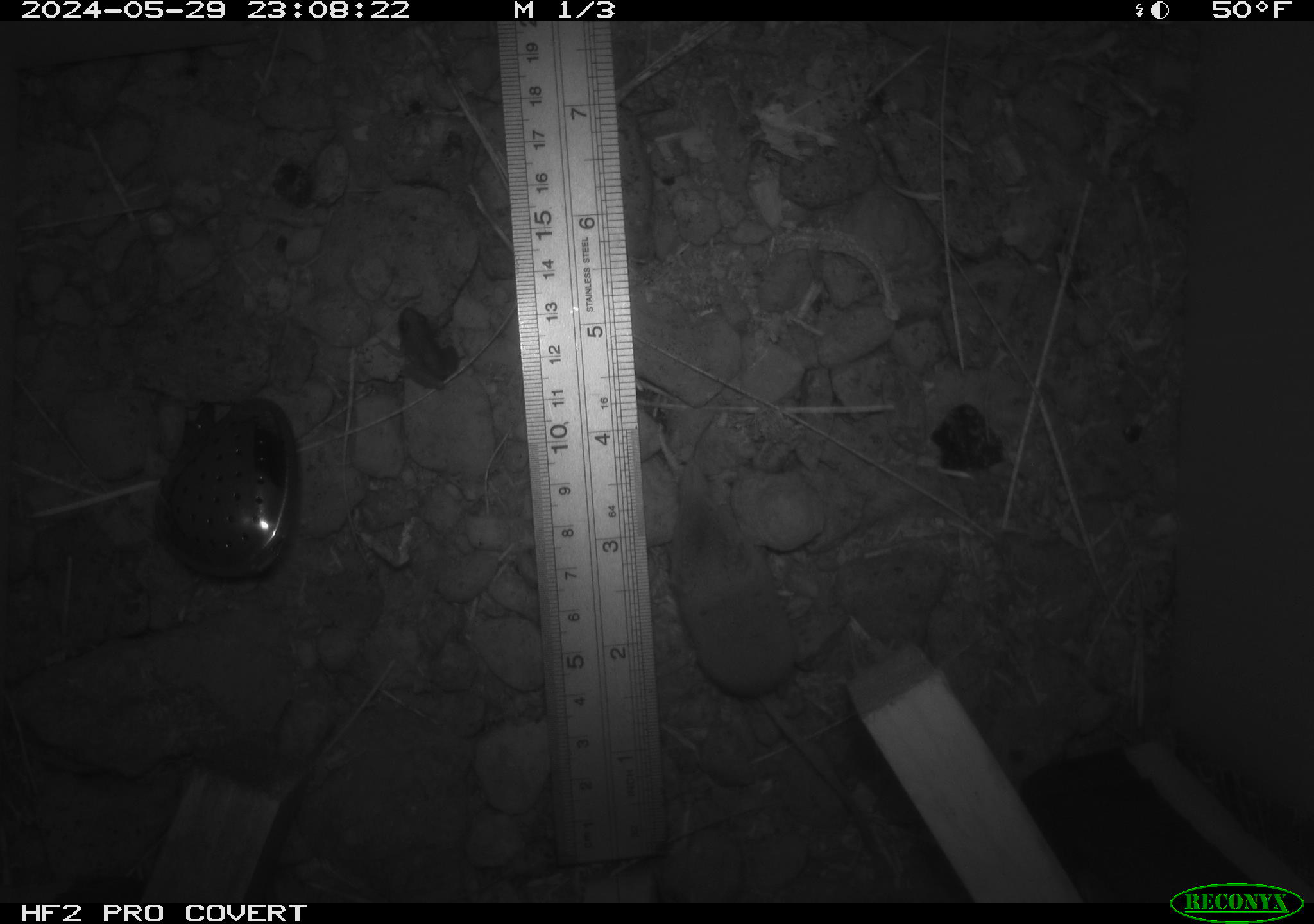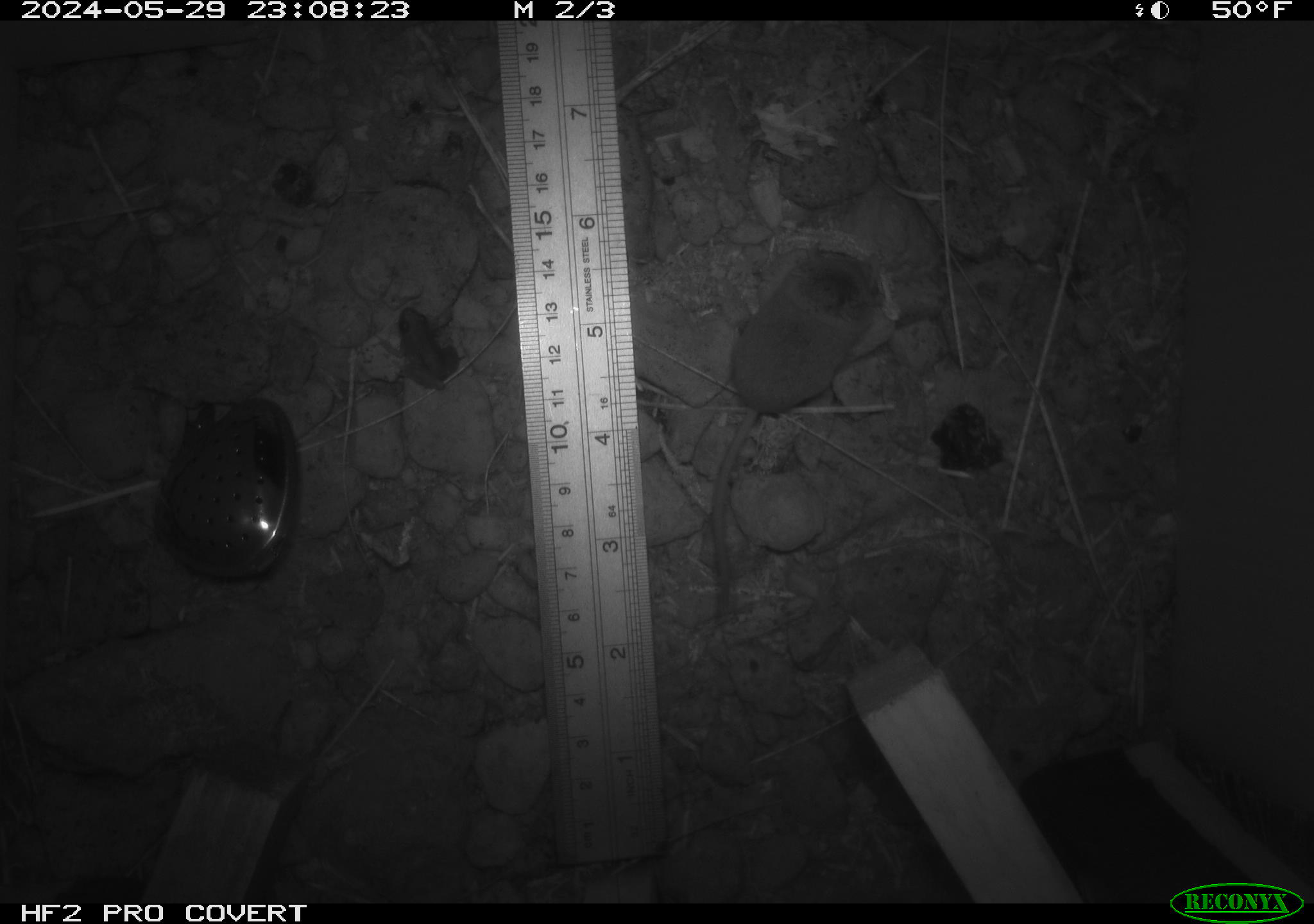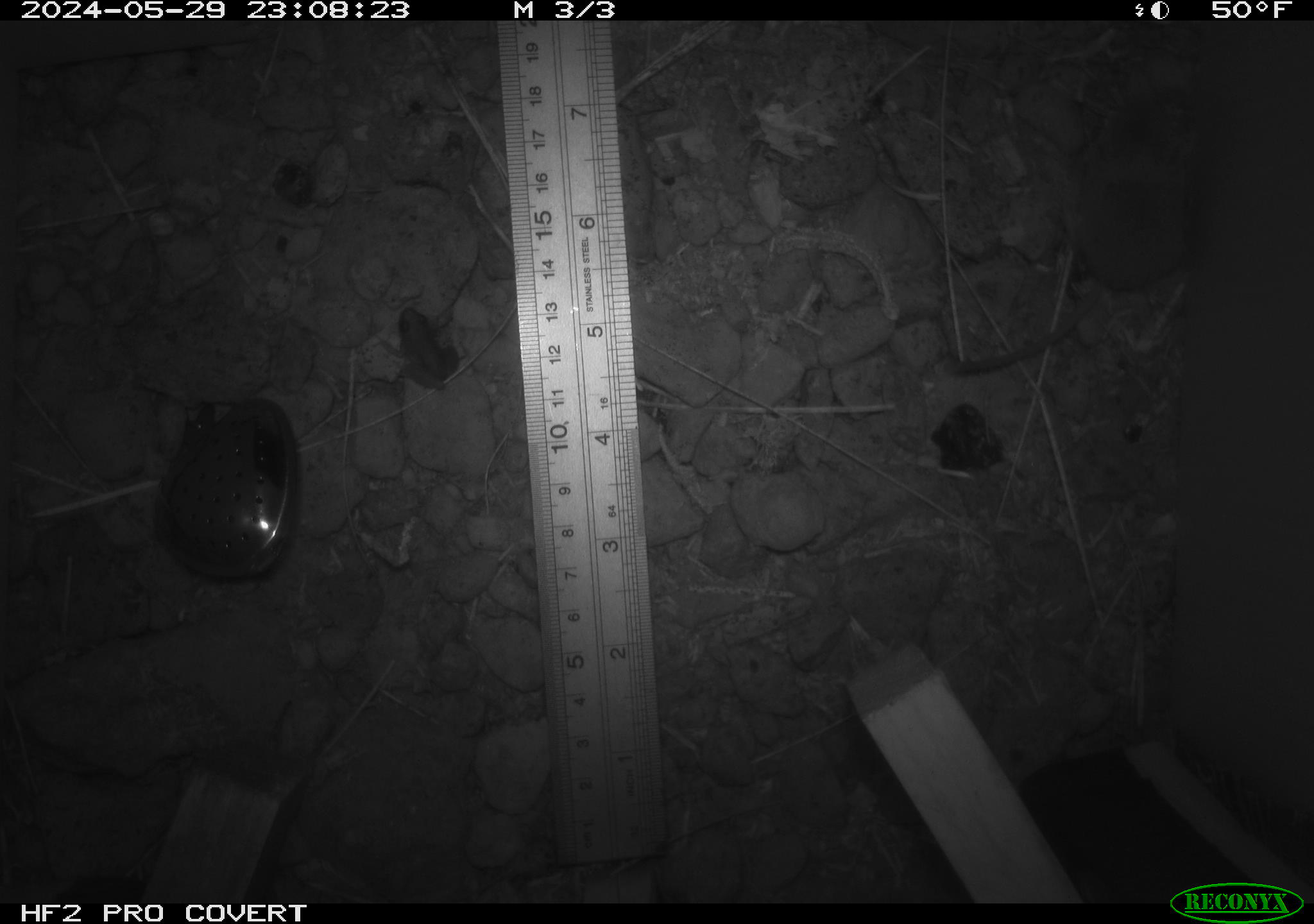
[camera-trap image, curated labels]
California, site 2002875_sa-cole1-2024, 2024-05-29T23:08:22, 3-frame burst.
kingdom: Animalia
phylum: Chordata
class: Mammalia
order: Eulipotyphla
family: Soricidae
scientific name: Soricidae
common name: shrews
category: soricidae family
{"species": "soricidae family (shrews) (Soricidae)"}